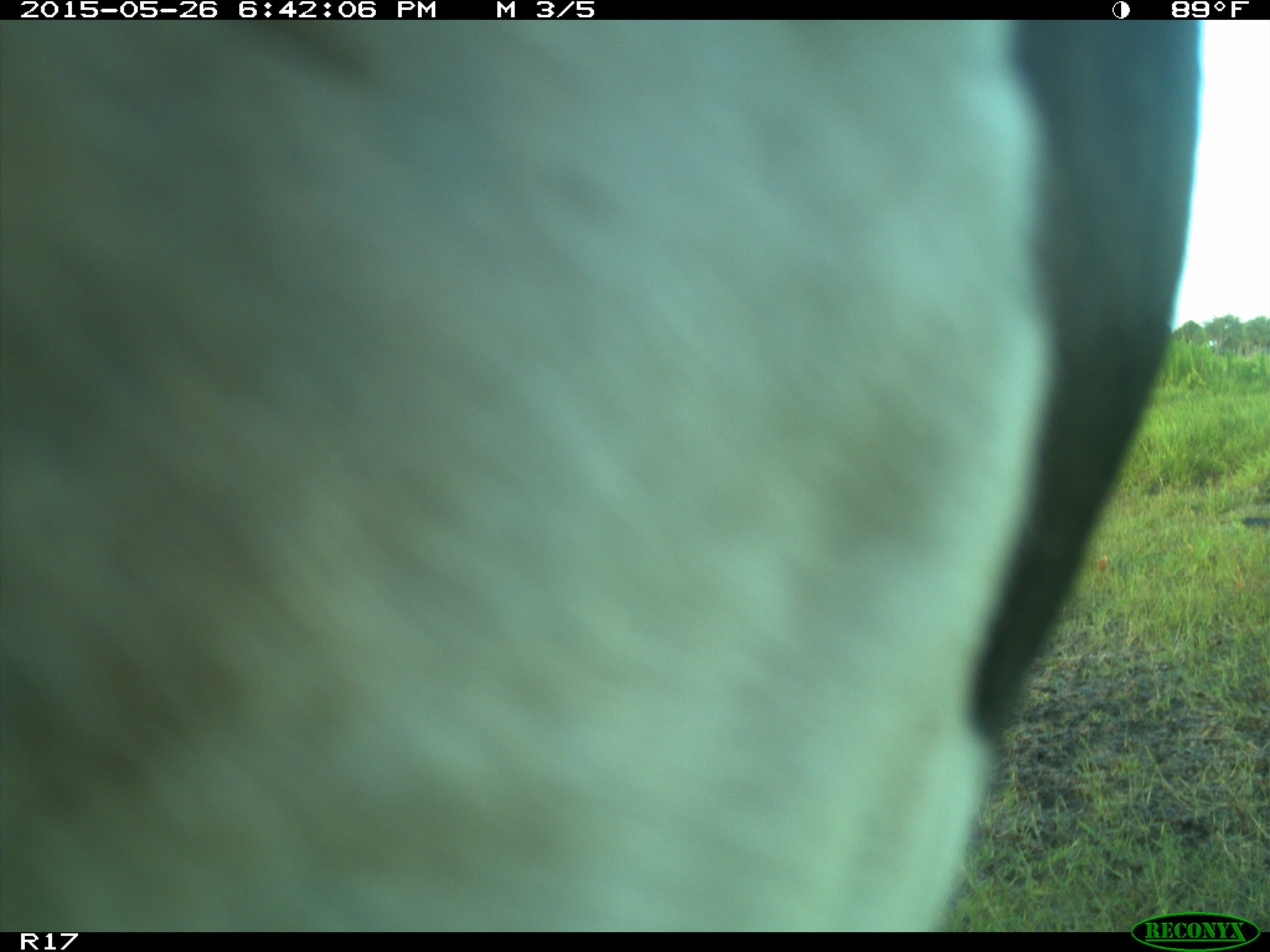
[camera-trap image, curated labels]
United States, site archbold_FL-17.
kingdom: Animalia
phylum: Chordata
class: Mammalia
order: Artiodactyla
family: Bovidae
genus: Bos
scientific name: Bos taurus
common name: domestic cow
Bos taurus (domestic cow).